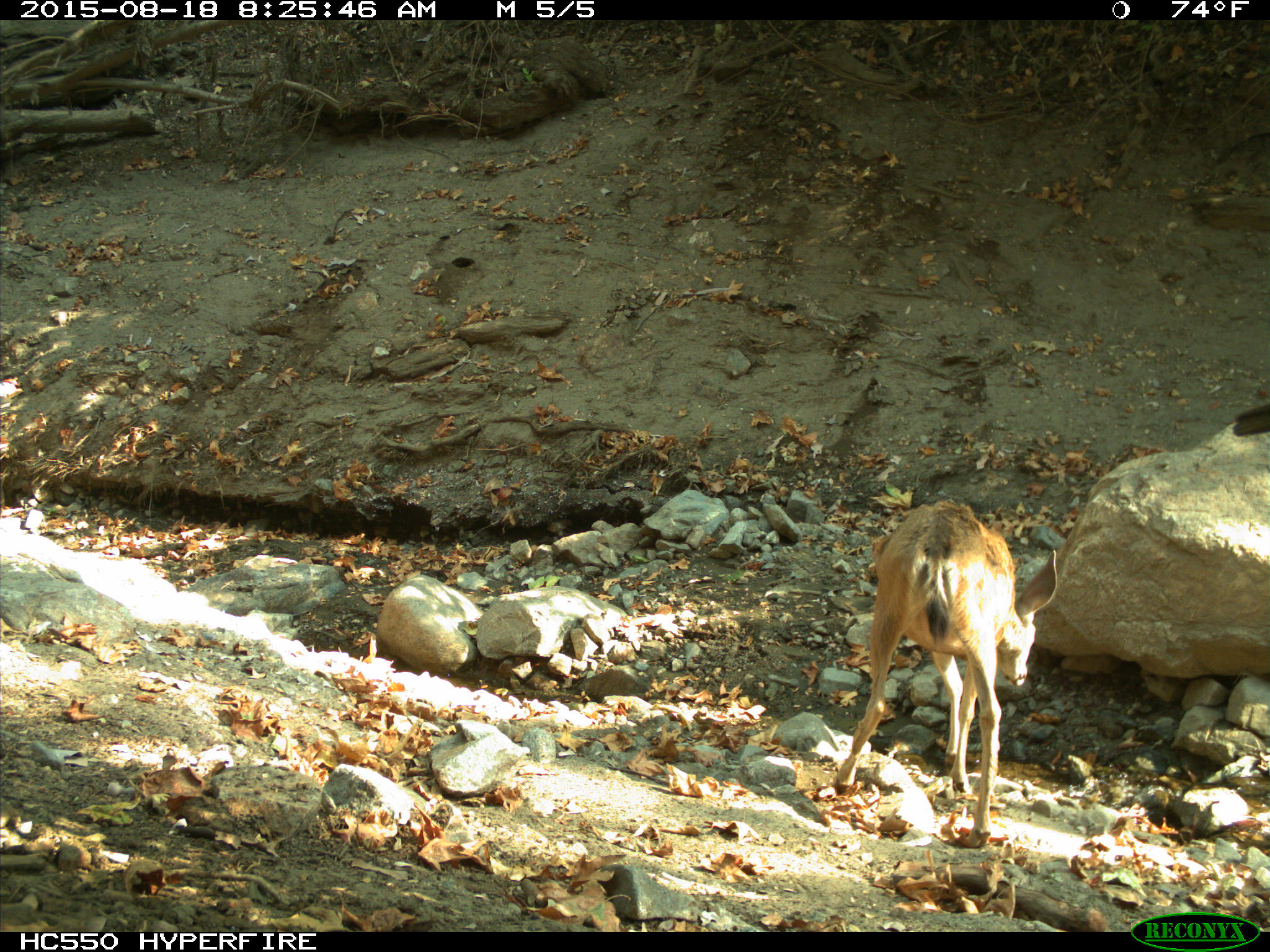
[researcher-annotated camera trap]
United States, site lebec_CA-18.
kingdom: Animalia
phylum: Chordata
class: Mammalia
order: Artiodactyla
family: Cervidae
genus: Odocoileus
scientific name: Odocoileus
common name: deer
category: unidentified deer